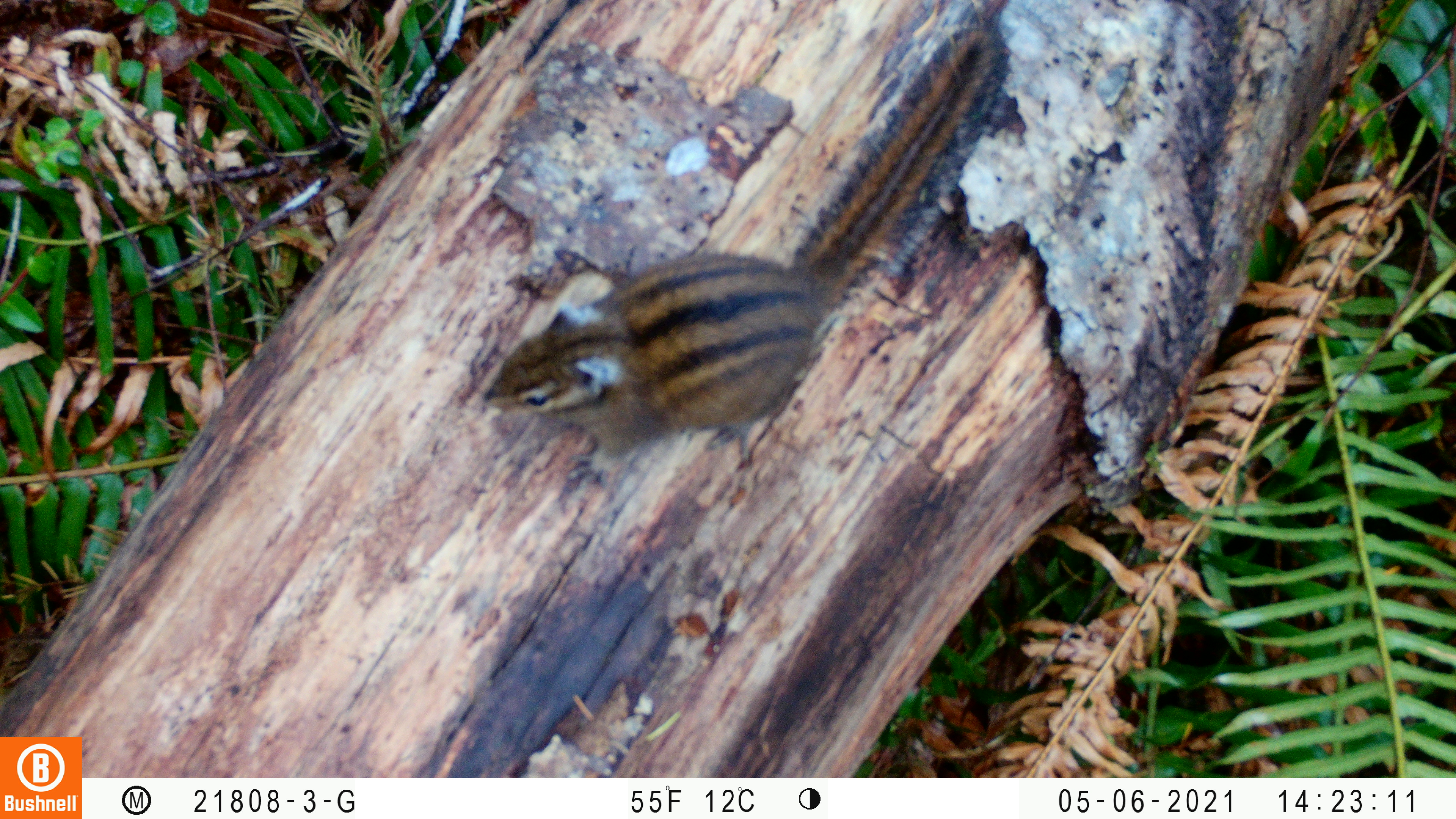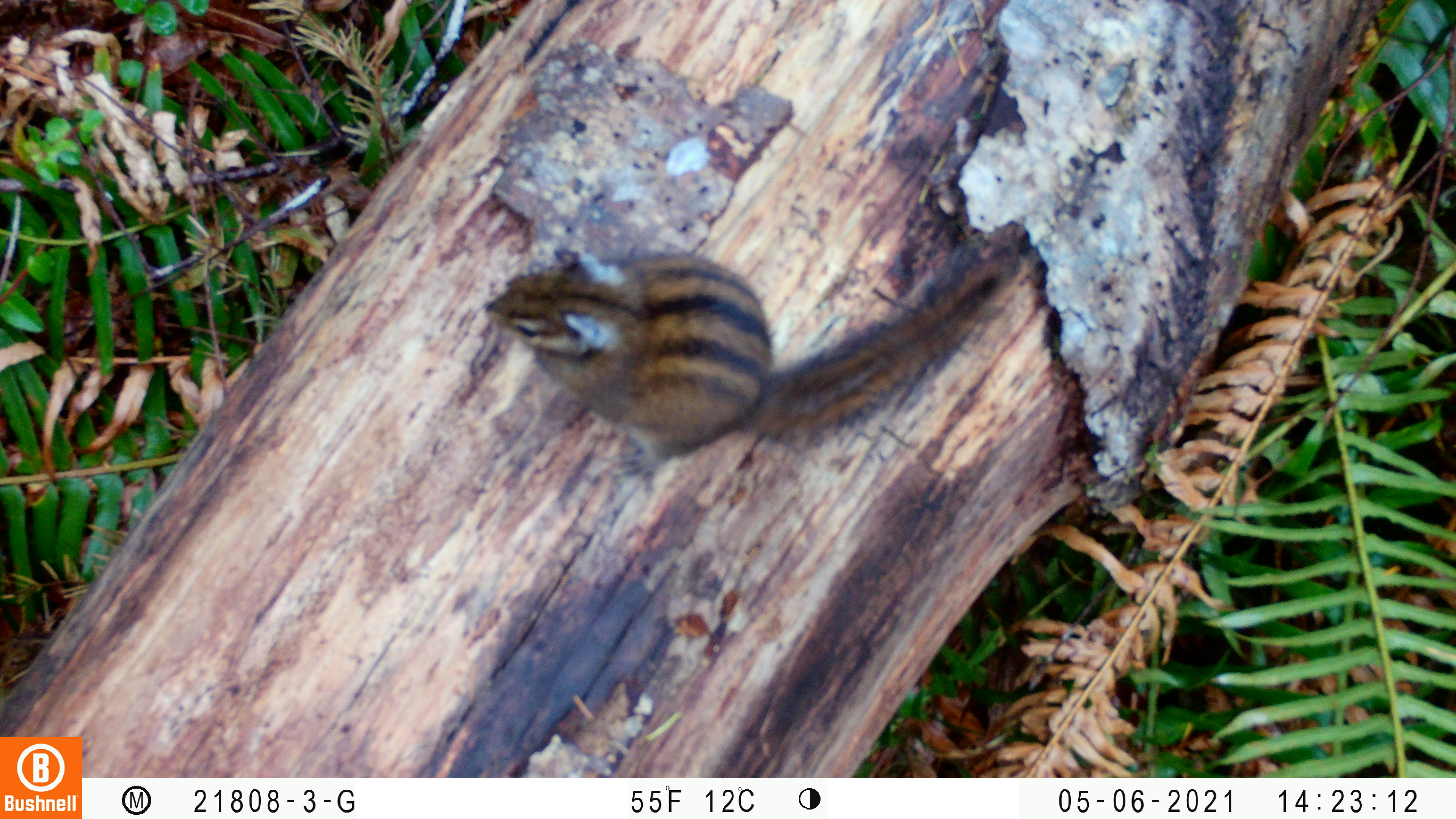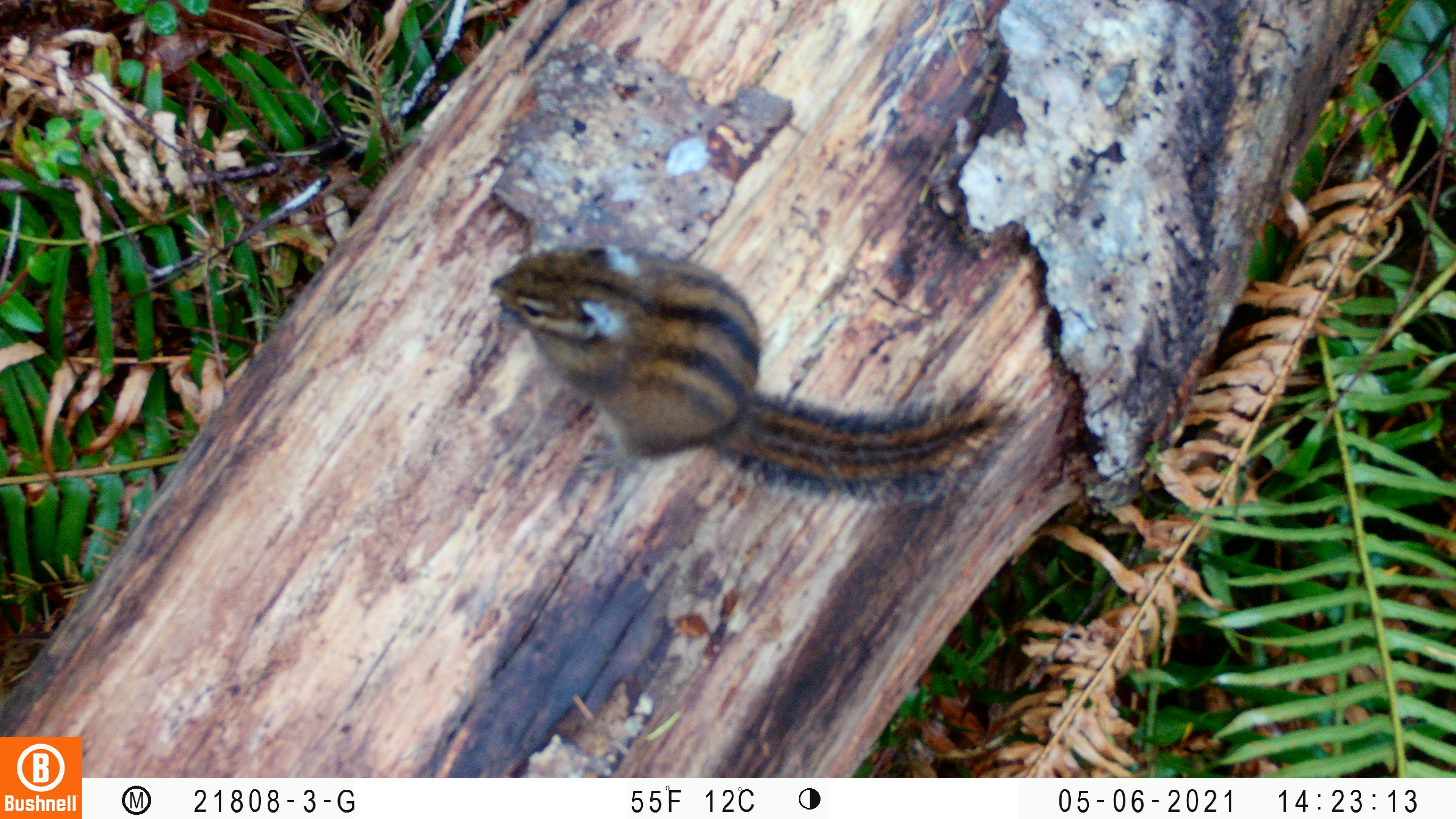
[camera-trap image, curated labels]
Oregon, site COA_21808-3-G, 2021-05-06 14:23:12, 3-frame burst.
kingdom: Animalia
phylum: Chordata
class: Mammalia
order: Rodentia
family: Sciuridae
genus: Neotamias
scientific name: Neotamias townsendii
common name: townsend's chipmunk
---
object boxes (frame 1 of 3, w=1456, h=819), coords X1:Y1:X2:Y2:
townsend's chipmunk: 474:11:1019:462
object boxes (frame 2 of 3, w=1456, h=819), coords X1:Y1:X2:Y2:
townsend's chipmunk: 482:215:1025:445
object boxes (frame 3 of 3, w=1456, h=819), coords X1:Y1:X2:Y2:
townsend's chipmunk: 482:226:1020:511